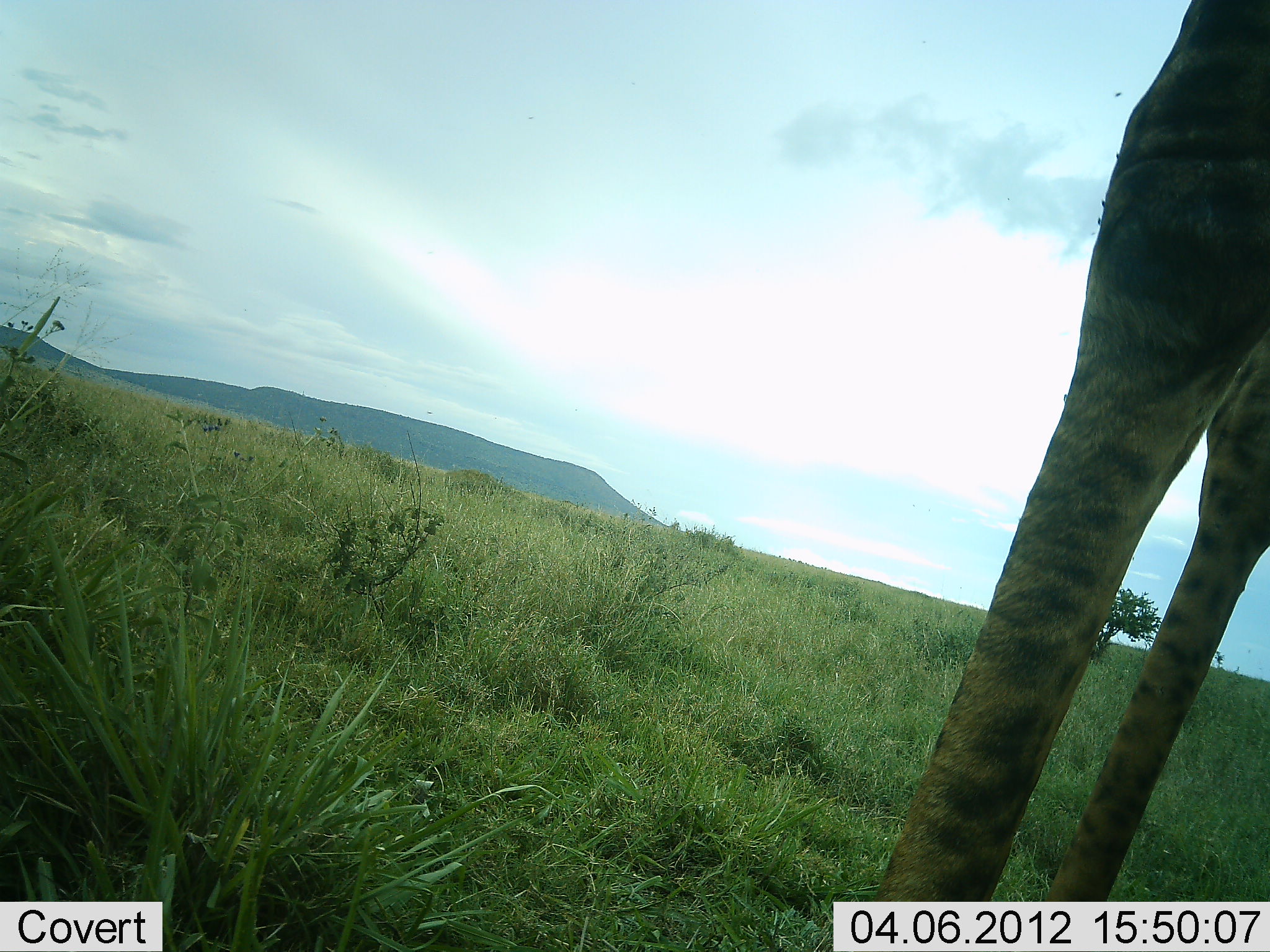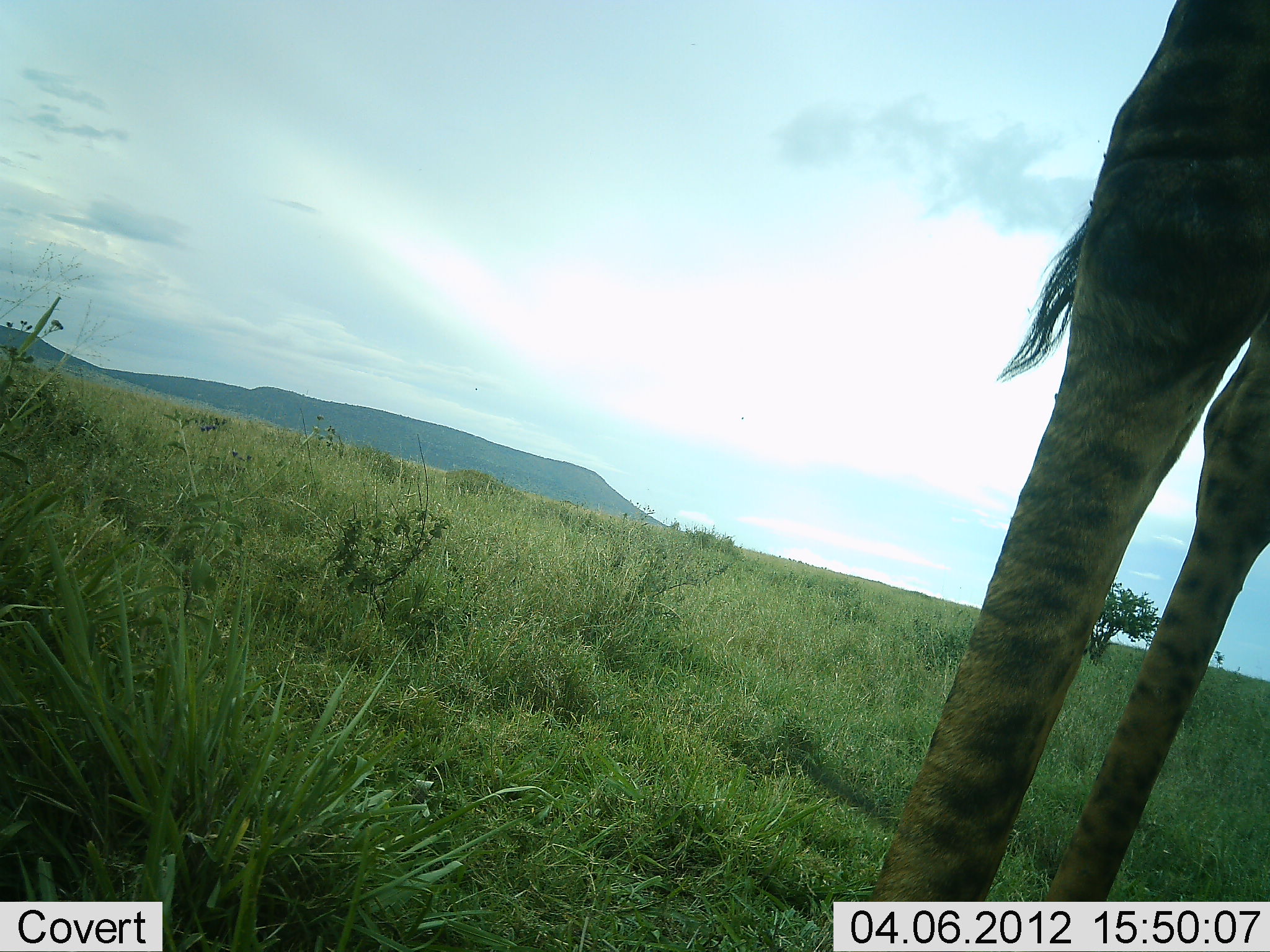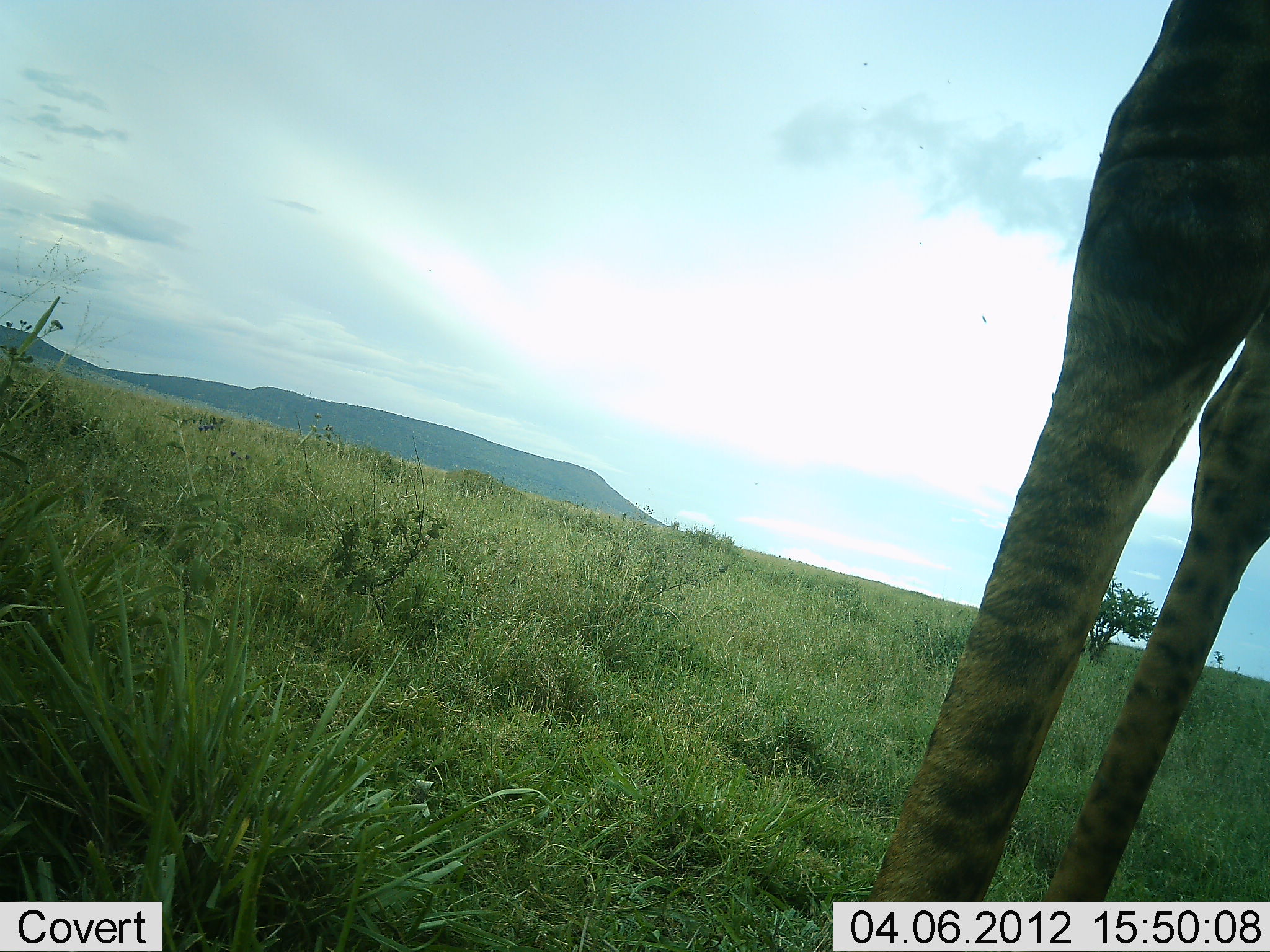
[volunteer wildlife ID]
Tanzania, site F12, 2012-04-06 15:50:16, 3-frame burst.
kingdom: Animalia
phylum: Chordata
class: Mammalia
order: Artiodactyla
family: Giraffidae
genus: Giraffa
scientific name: Giraffa camelopardalis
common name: giraffe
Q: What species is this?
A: Giraffe (Giraffa camelopardalis).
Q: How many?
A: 1.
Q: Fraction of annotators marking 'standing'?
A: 100%.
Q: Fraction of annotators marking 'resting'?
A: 0%.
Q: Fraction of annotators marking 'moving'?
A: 0%.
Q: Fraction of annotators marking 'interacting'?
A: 0%.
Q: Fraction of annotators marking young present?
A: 0%.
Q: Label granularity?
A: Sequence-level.